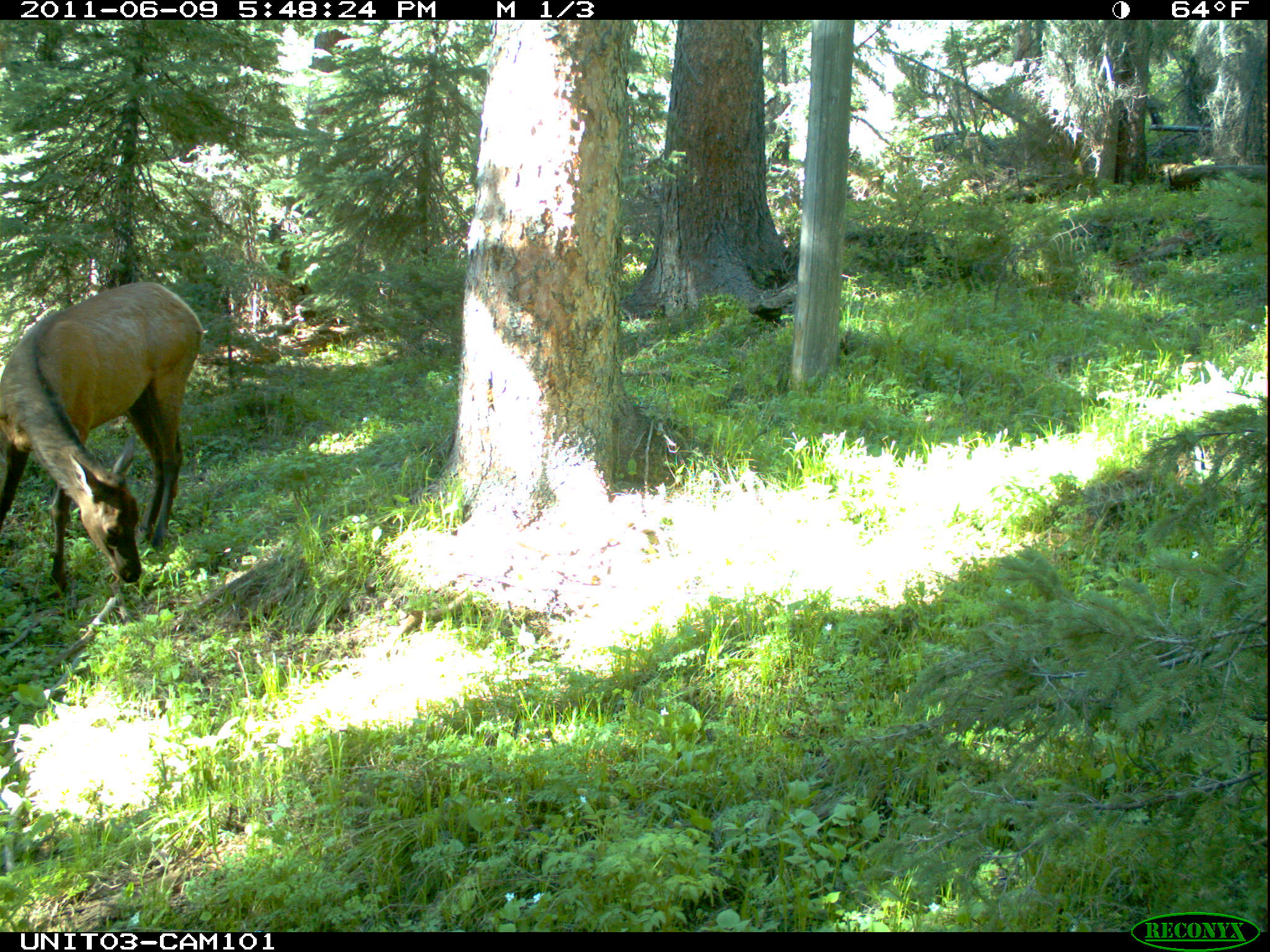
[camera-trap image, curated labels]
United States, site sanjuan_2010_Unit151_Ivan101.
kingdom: Animalia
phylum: Chordata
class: Mammalia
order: Artiodactyla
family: Cervidae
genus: Cervus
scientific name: Cervus elaphus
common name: red deer